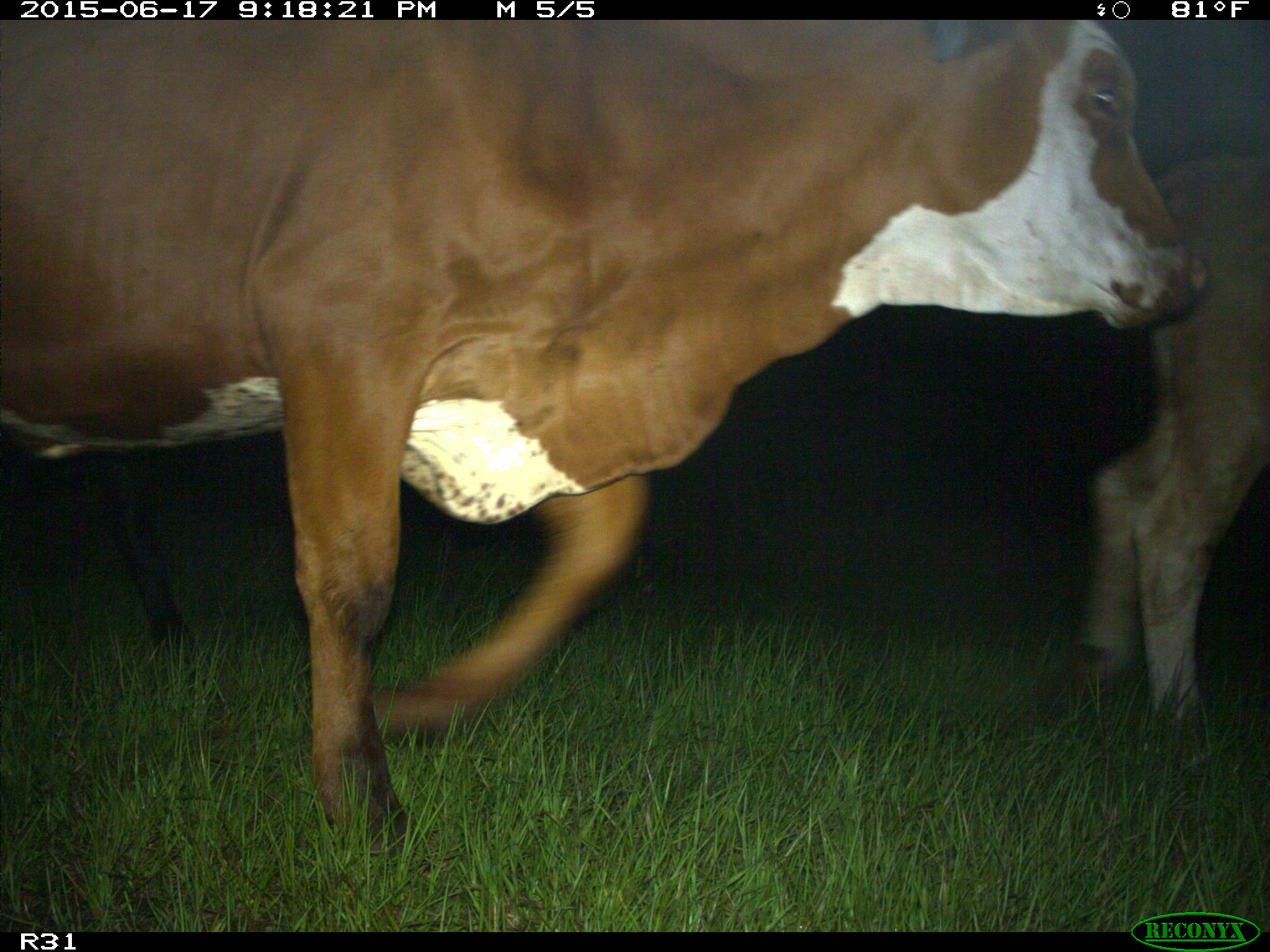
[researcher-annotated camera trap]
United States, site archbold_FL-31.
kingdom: Animalia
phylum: Chordata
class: Mammalia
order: Artiodactyla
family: Bovidae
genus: Bos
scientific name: Bos taurus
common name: domestic cow